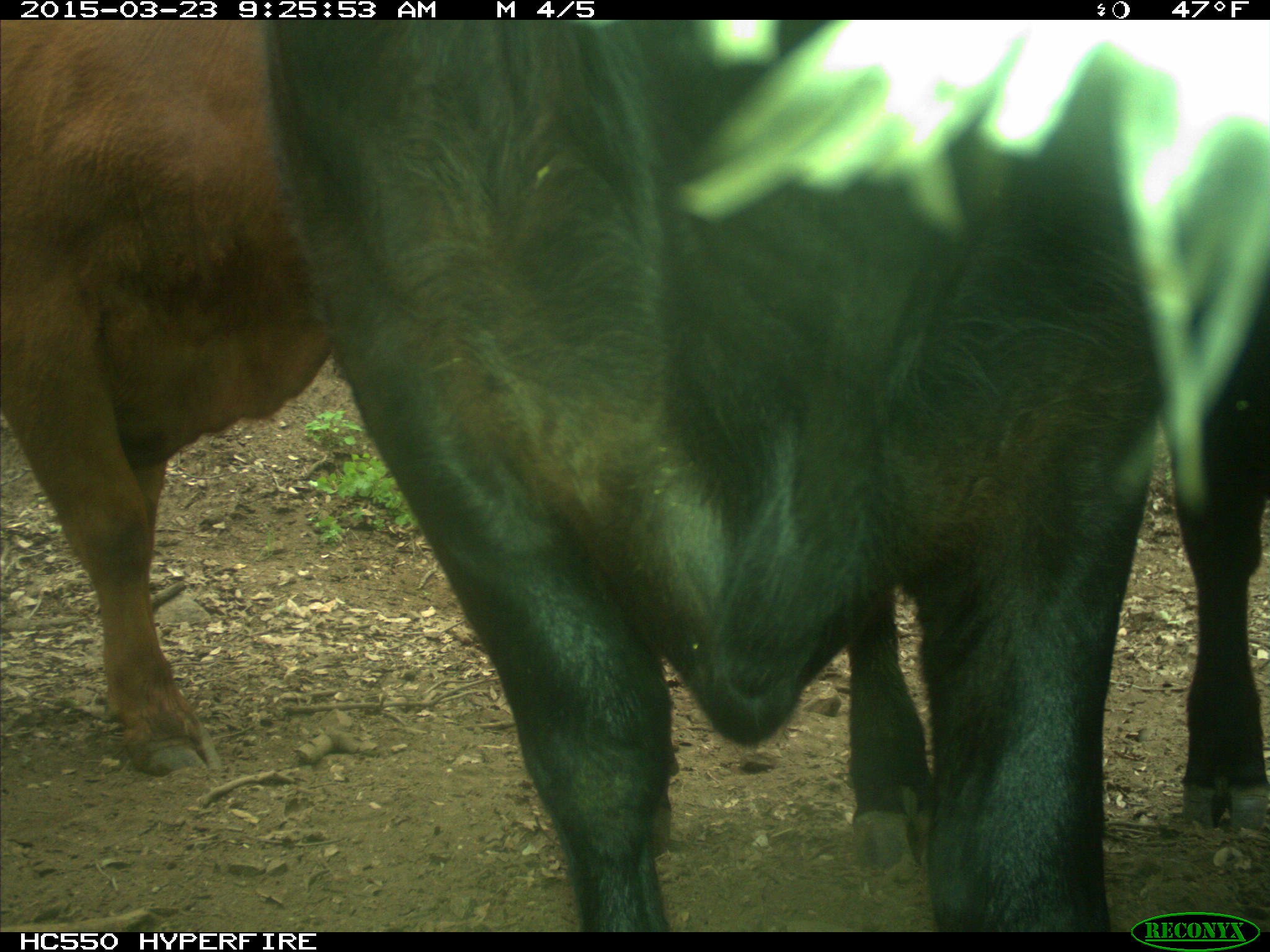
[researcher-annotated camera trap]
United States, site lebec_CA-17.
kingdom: Animalia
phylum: Chordata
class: Mammalia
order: Artiodactyla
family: Bovidae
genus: Bos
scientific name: Bos taurus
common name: domestic cow